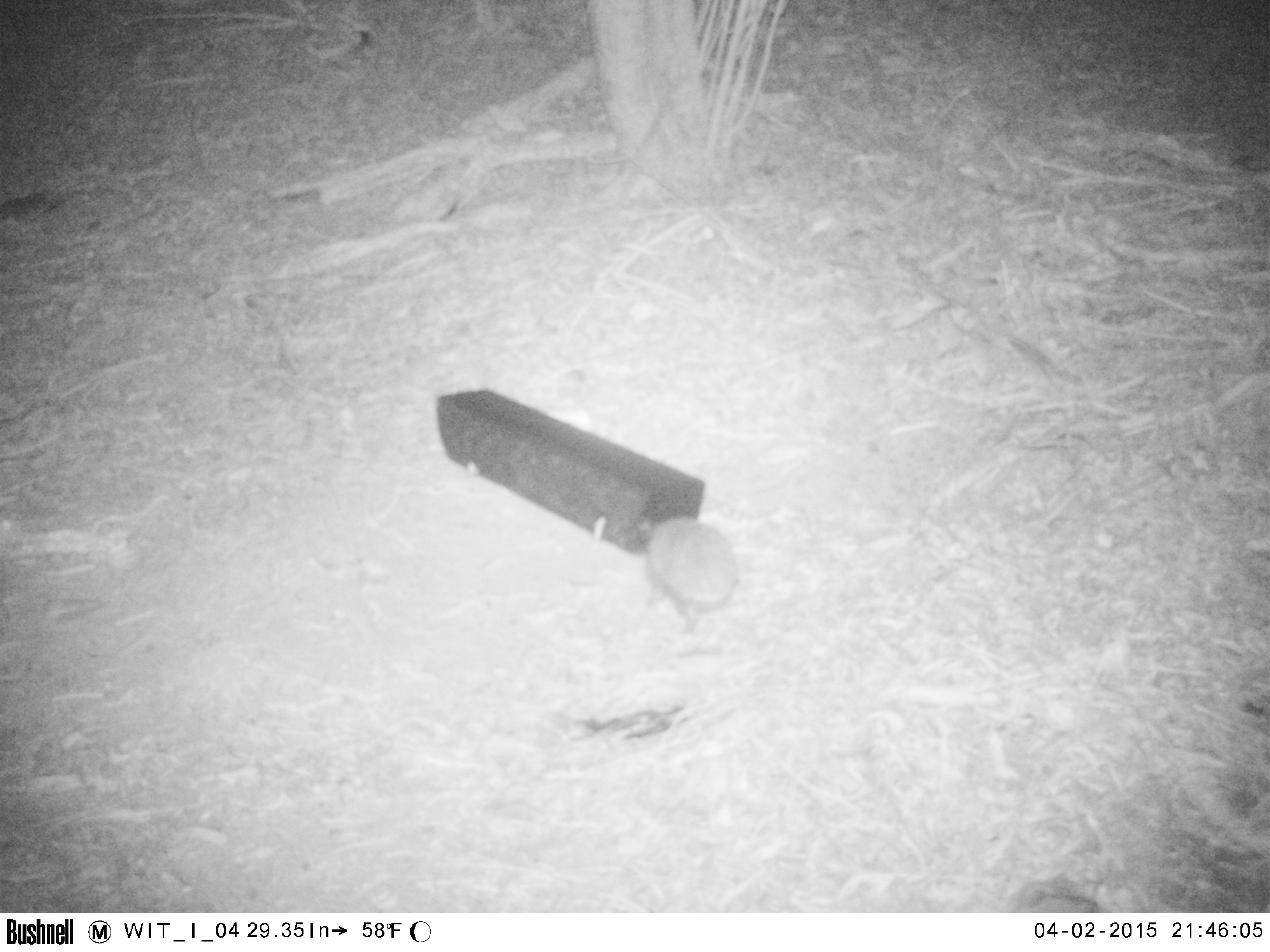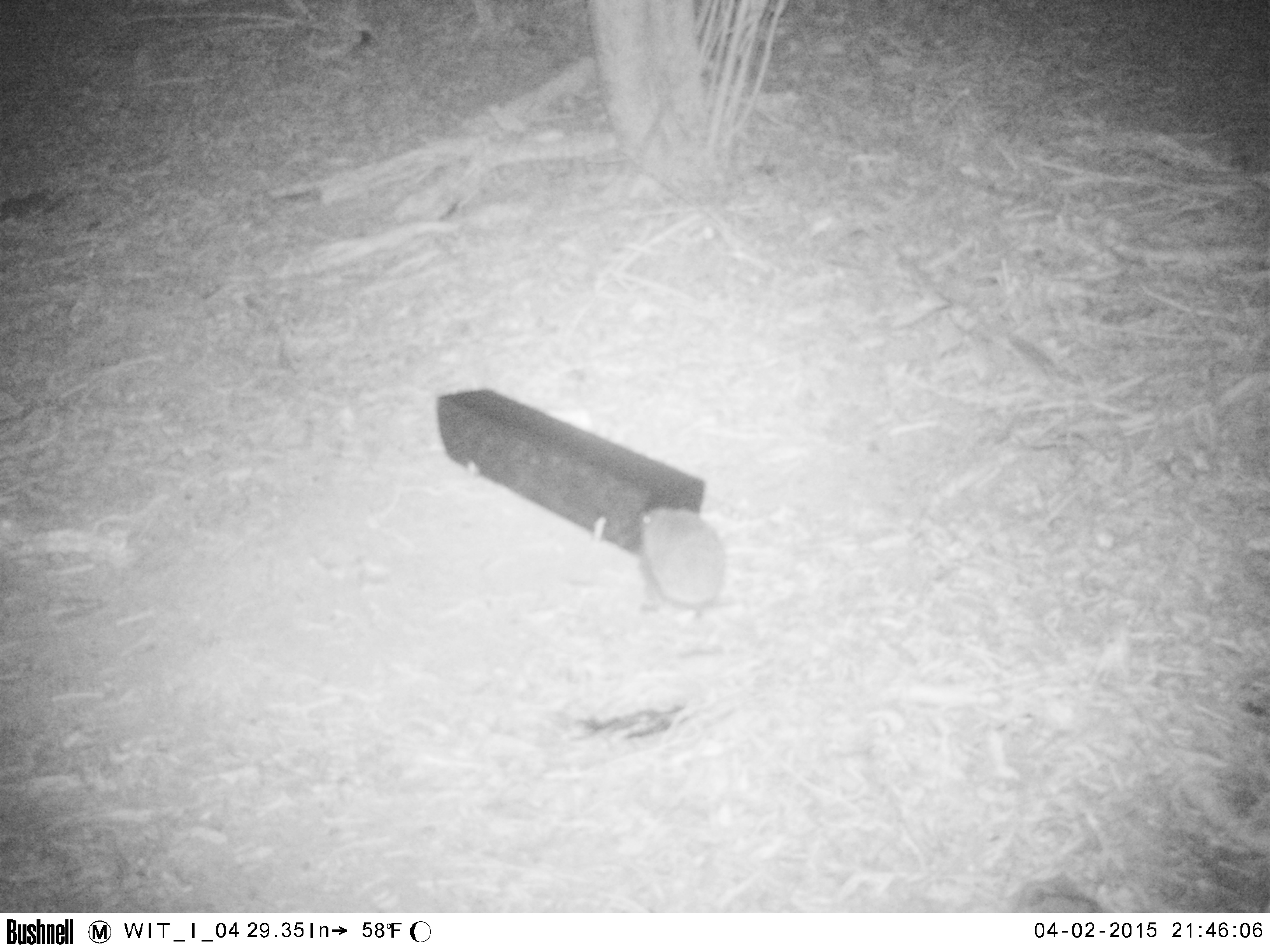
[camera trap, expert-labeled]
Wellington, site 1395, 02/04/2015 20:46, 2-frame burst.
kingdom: Animalia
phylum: Chordata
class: Mammalia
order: Eulipotyphla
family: Erinaceidae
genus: Erinaceus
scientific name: Erinaceus europaeus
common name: hedgehog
Hedgehog (Erinaceus europaeus).